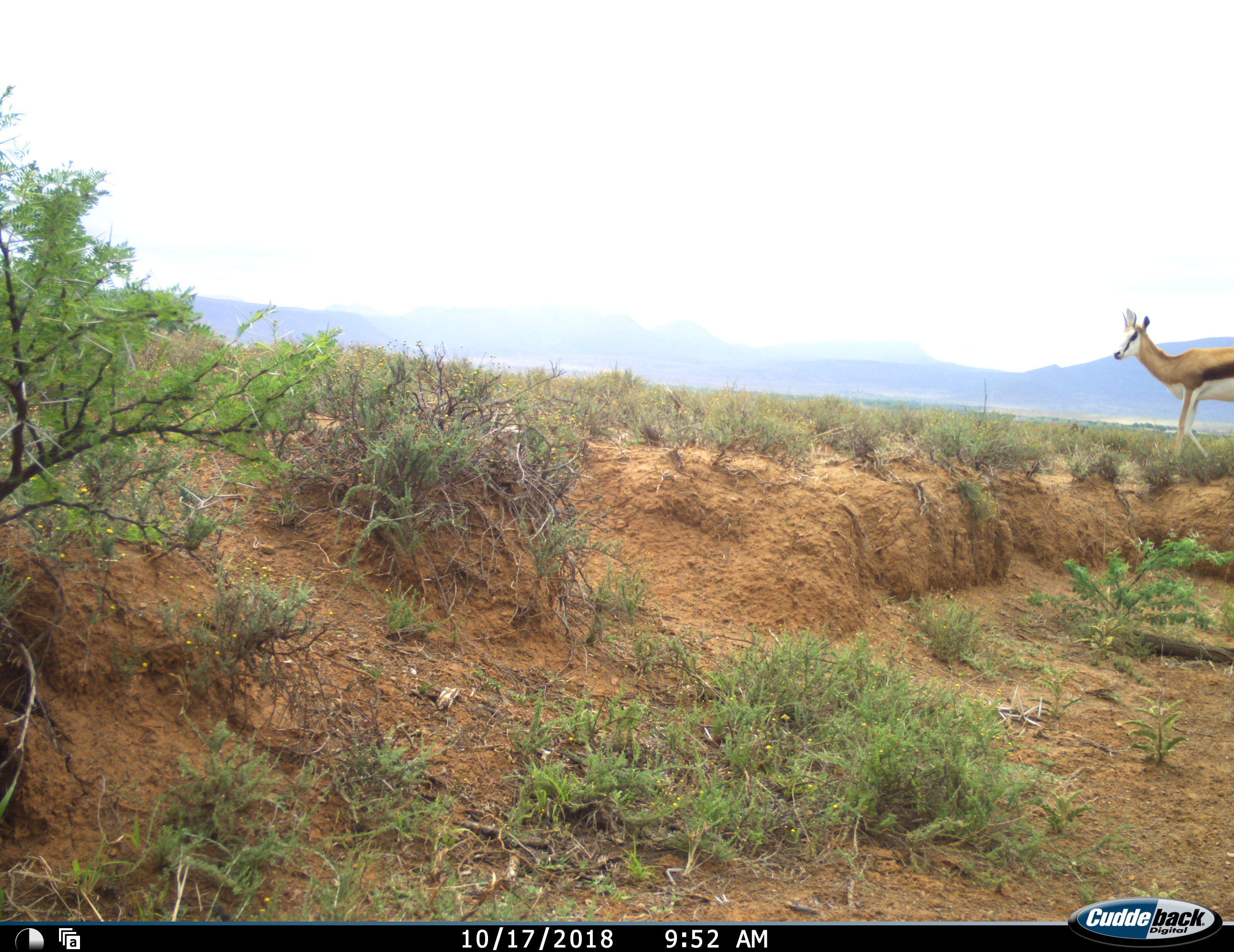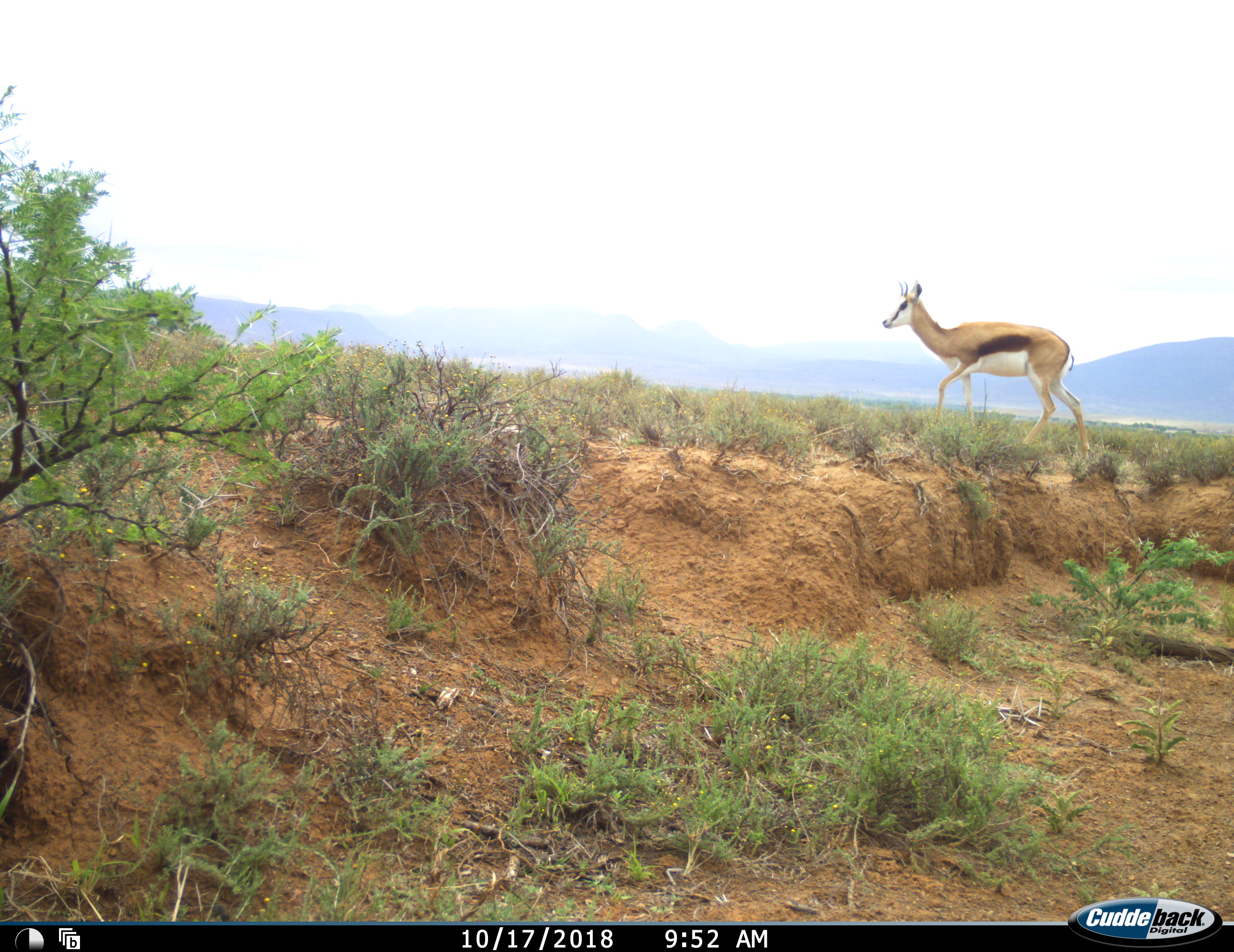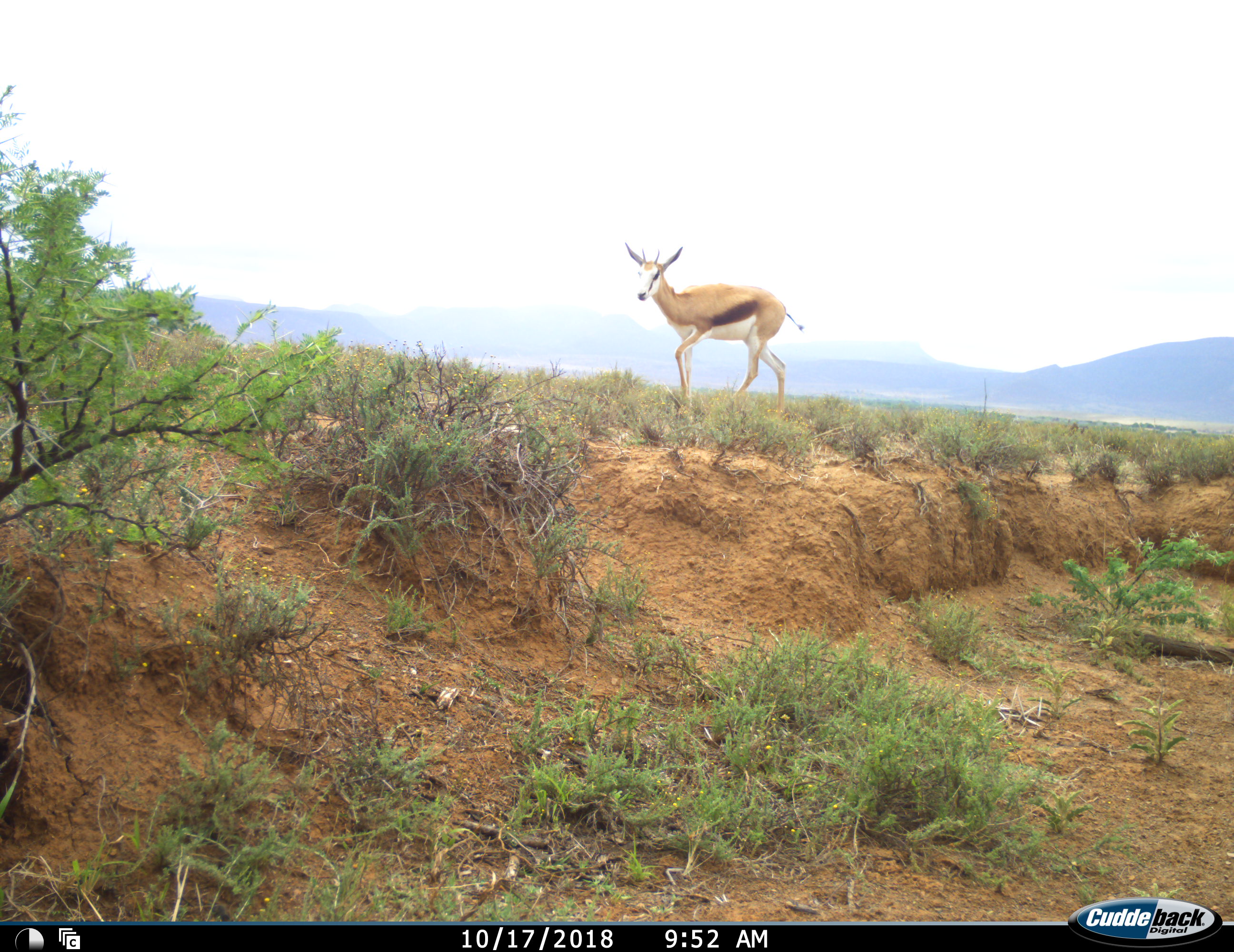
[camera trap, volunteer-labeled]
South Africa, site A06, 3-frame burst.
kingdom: Animalia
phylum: Chordata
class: Mammalia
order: Artiodactyla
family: Bovidae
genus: Antidorcas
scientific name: Antidorcas marsupialis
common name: springbok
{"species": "springbok (Antidorcas marsupialis)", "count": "1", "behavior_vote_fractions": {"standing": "22%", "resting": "0%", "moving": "78%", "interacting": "0%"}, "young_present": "0%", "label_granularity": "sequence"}